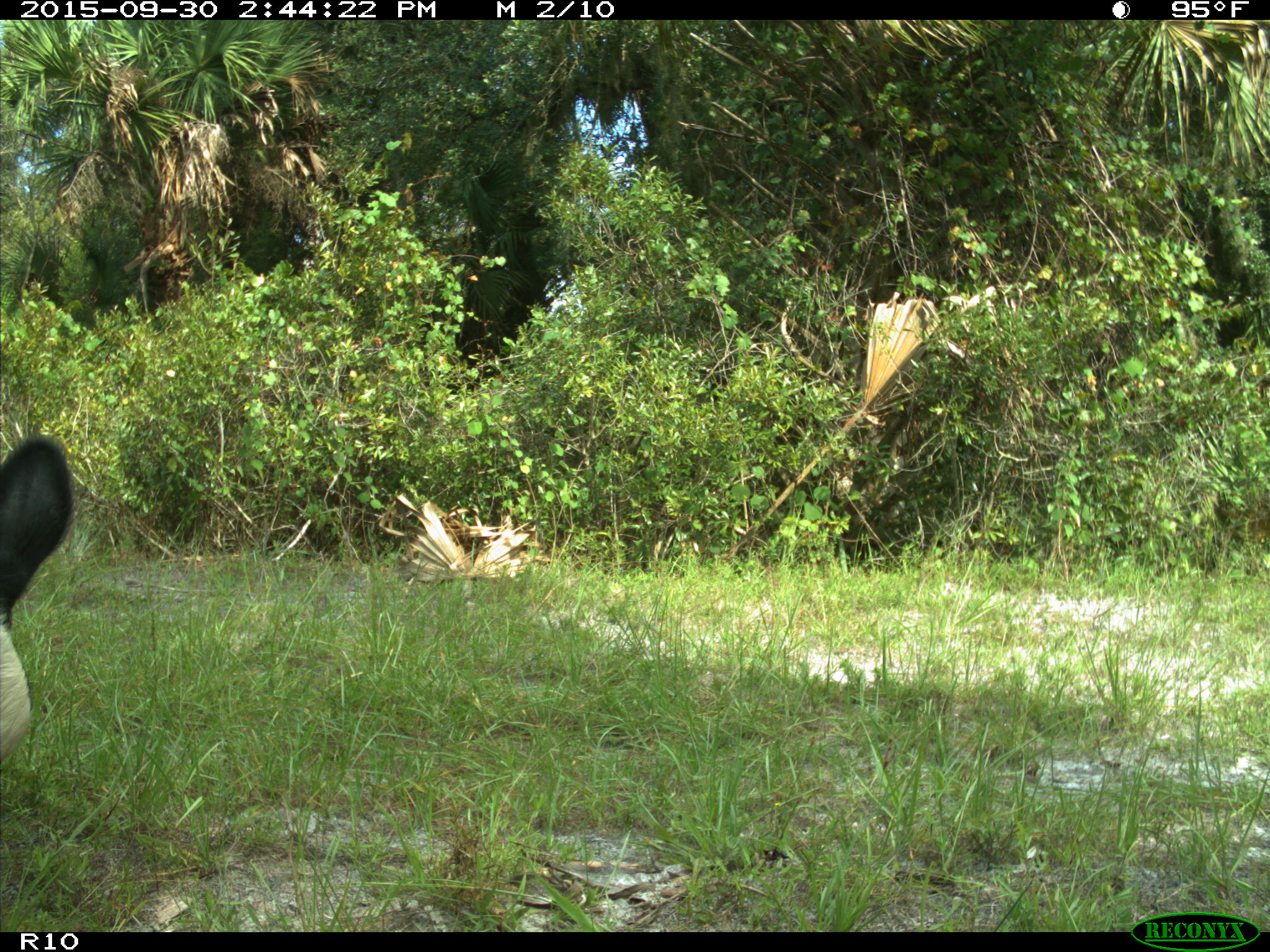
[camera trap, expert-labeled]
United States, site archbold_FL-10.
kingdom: Animalia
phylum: Chordata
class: Mammalia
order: Artiodactyla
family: Bovidae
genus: Bos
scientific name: Bos taurus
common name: domestic cow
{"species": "Bos taurus (domestic cow)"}